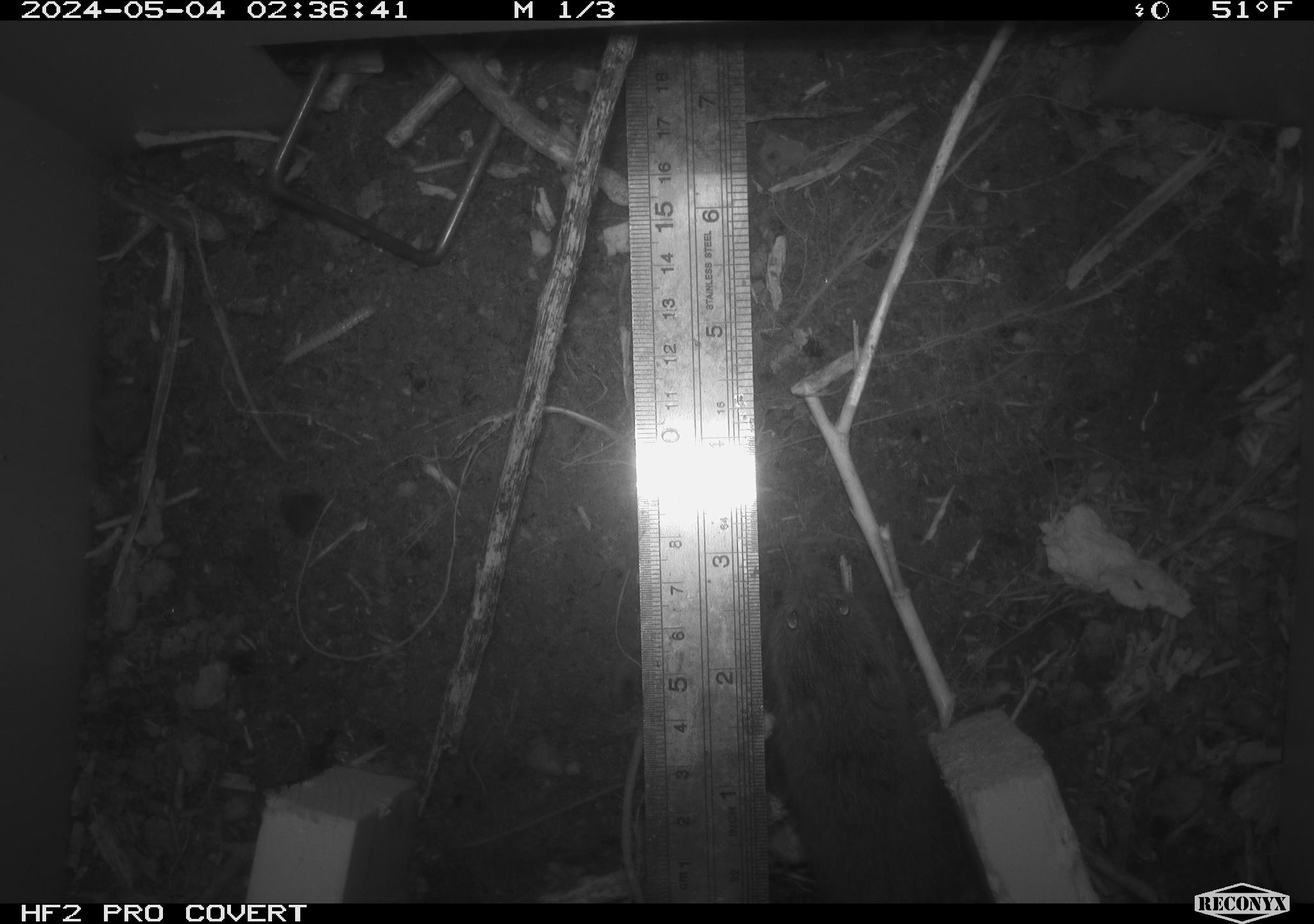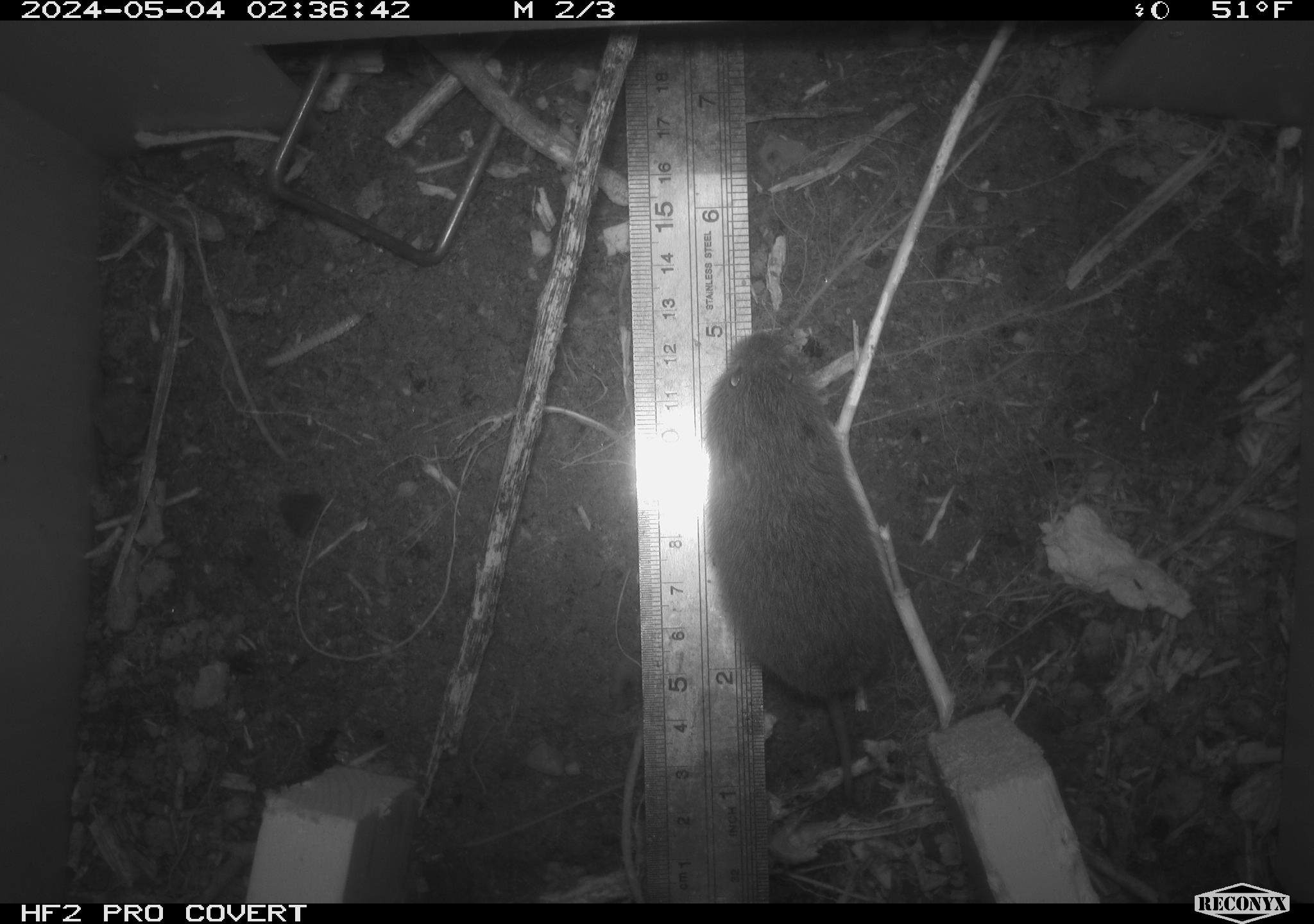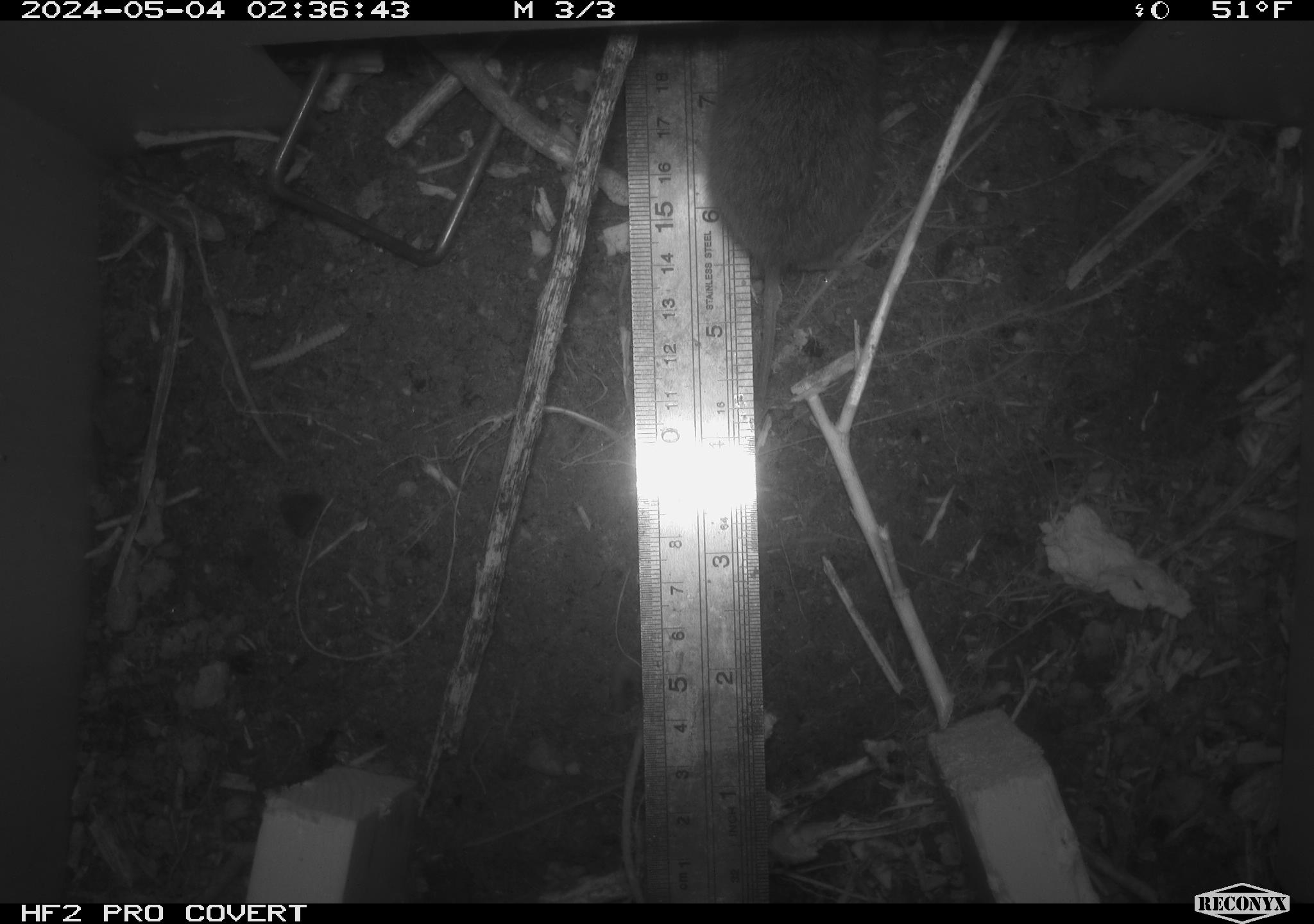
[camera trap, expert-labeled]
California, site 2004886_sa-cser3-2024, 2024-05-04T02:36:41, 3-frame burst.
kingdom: Animalia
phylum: Chordata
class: Mammalia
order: Rodentia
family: Cricetidae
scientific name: Cricetidae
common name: hamsters, voles, lemmings, and allies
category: cricetidae family